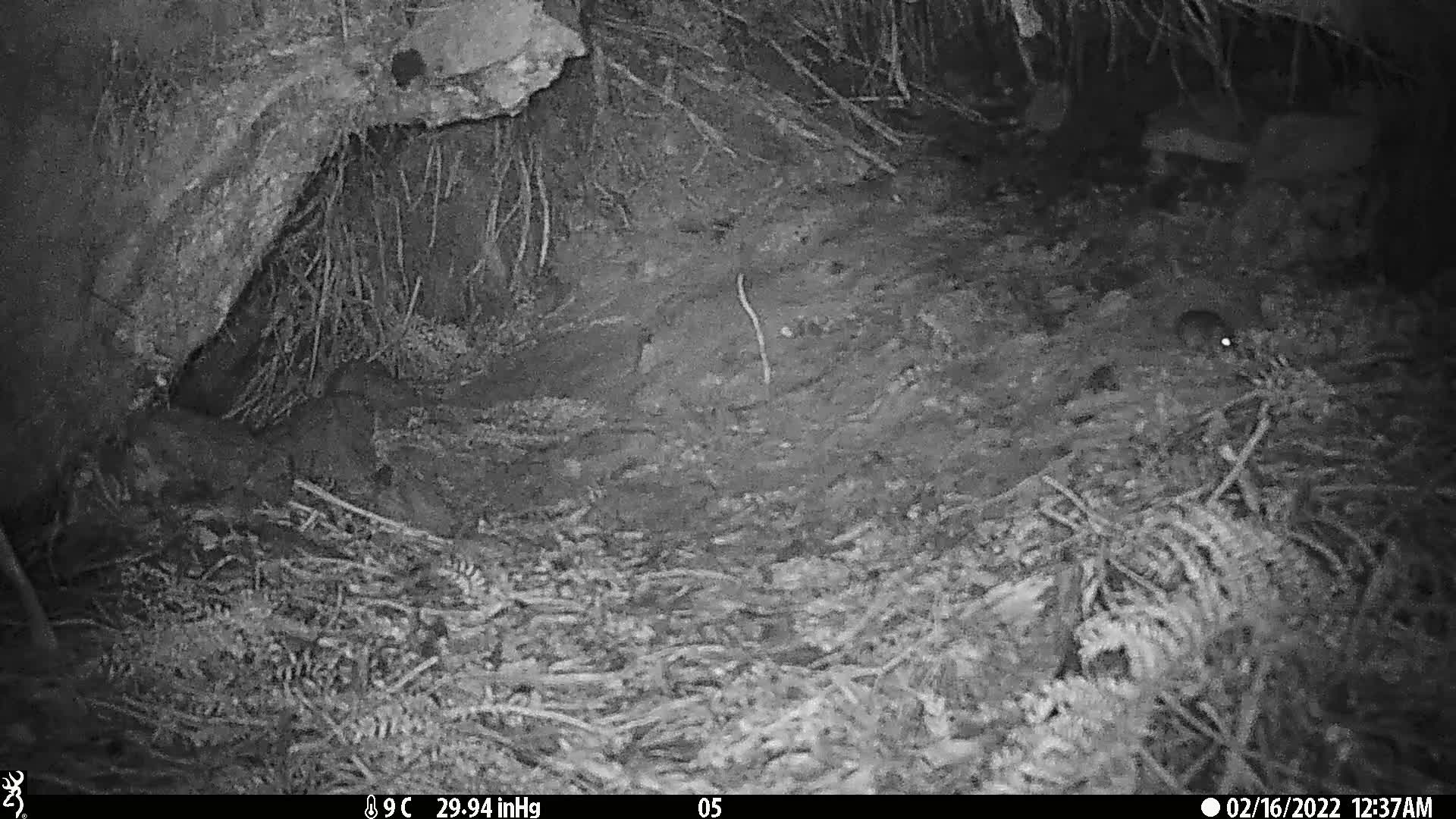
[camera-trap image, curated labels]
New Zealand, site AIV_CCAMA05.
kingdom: Animalia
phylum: Chordata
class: Mammalia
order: Rodentia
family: Muridae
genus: Mus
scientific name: Mus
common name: mouse